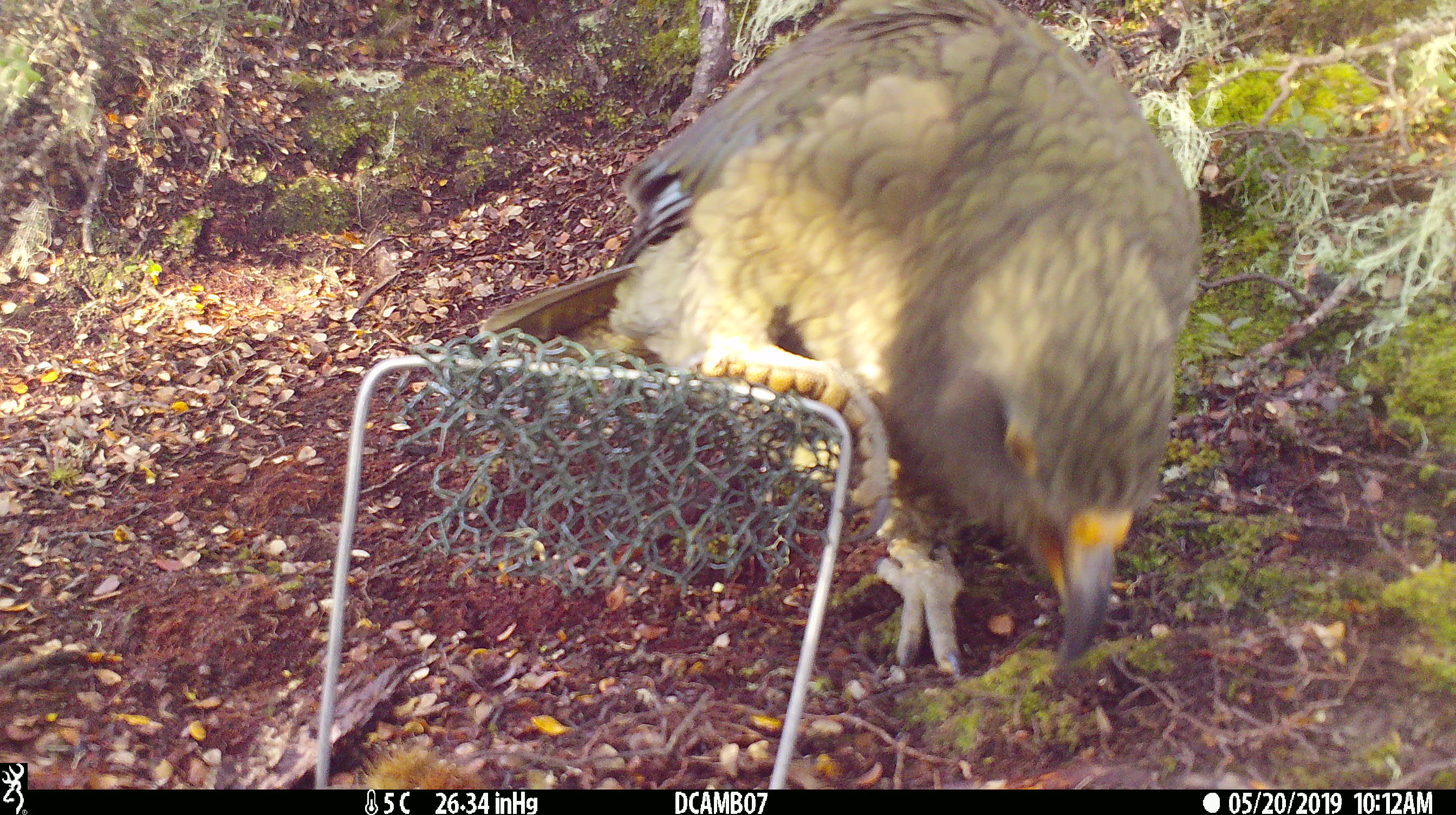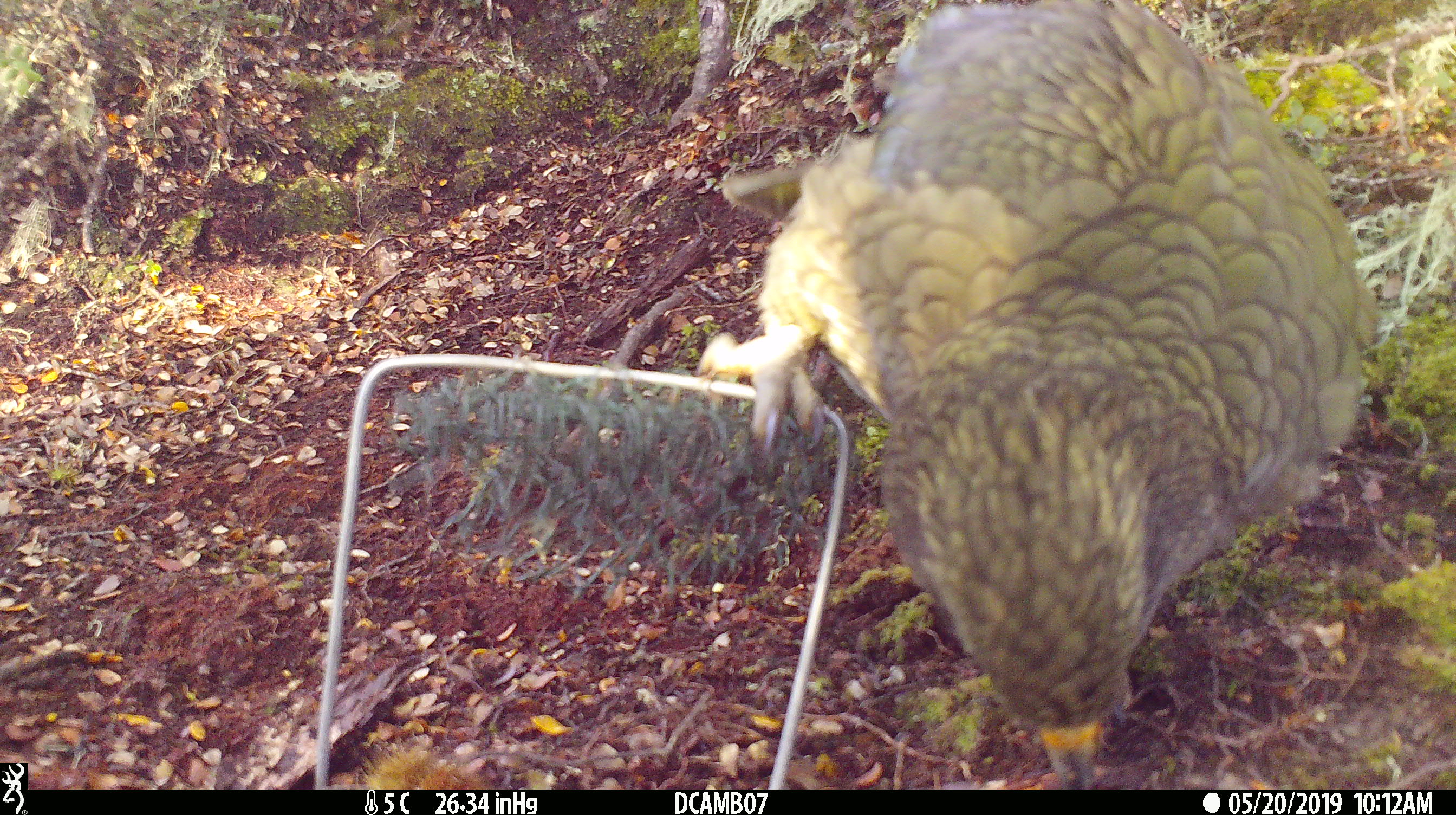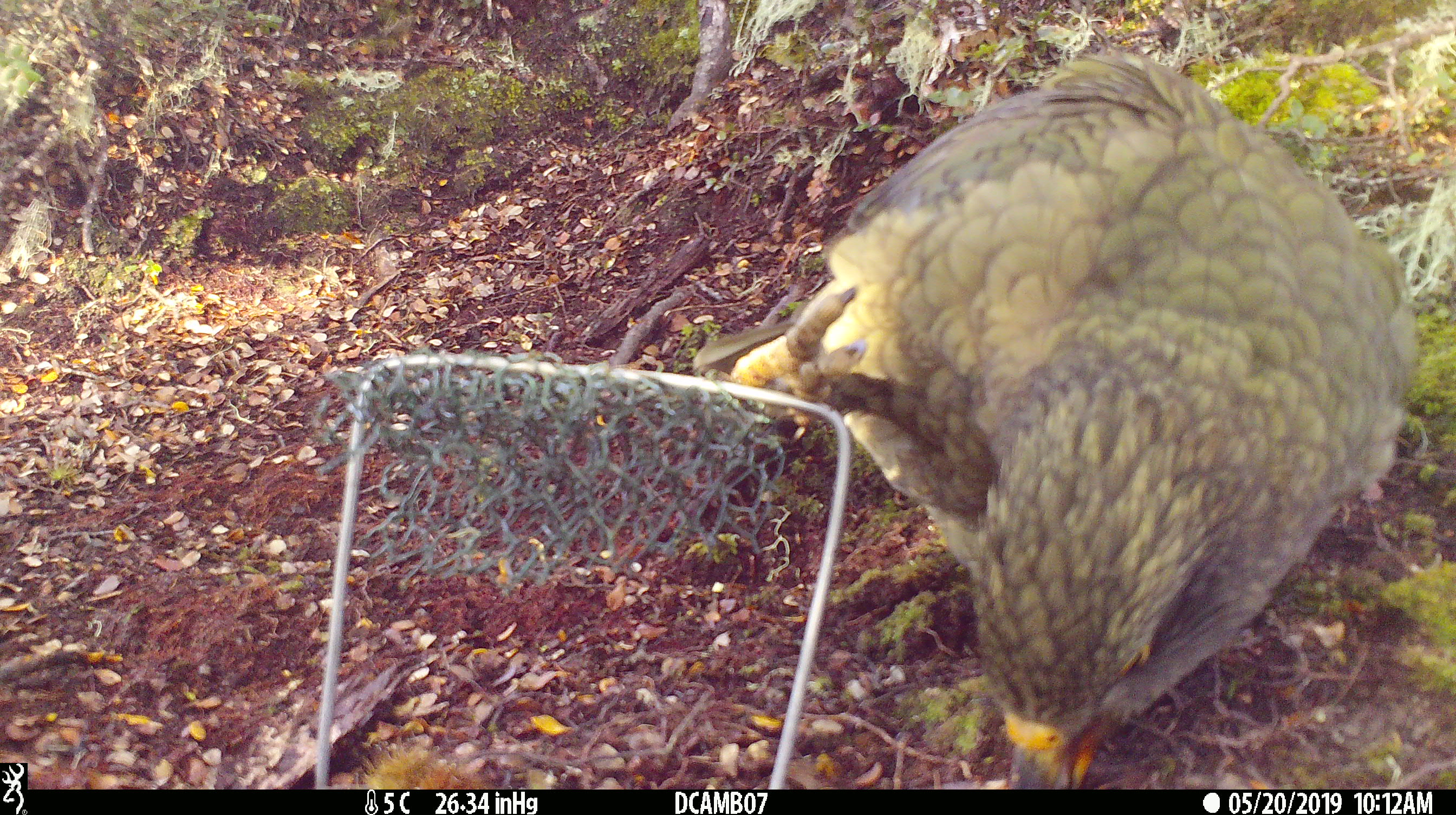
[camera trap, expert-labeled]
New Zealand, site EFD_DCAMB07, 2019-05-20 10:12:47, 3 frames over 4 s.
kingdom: Animalia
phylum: Chordata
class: Aves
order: Psittaciformes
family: Strigopidae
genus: Nestor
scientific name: Nestor notabilis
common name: kea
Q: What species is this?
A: Kea (Nestor notabilis).